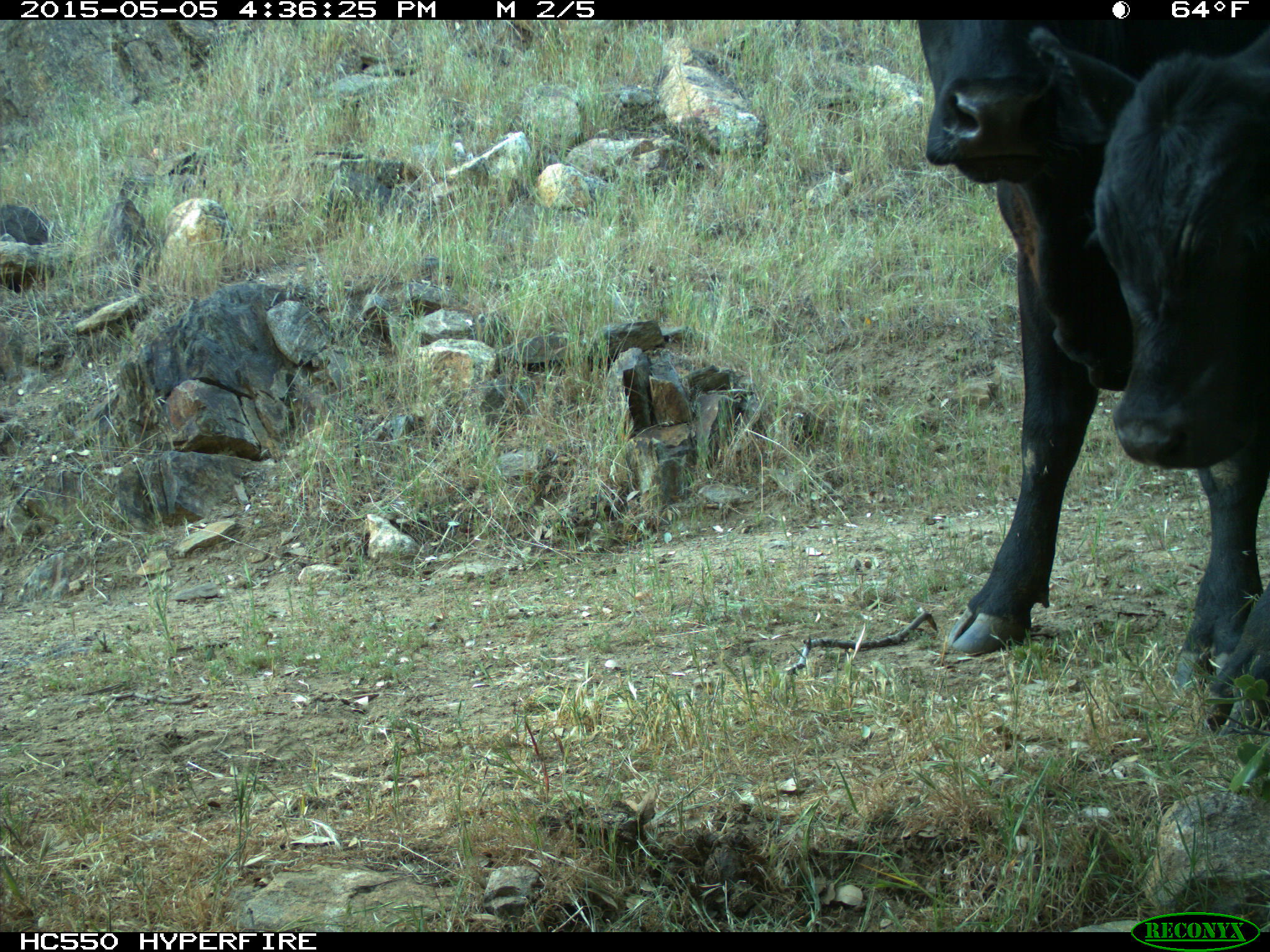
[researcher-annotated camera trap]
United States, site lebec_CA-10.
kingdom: Animalia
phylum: Chordata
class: Mammalia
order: Artiodactyla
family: Bovidae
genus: Bos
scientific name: Bos taurus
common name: domestic cow